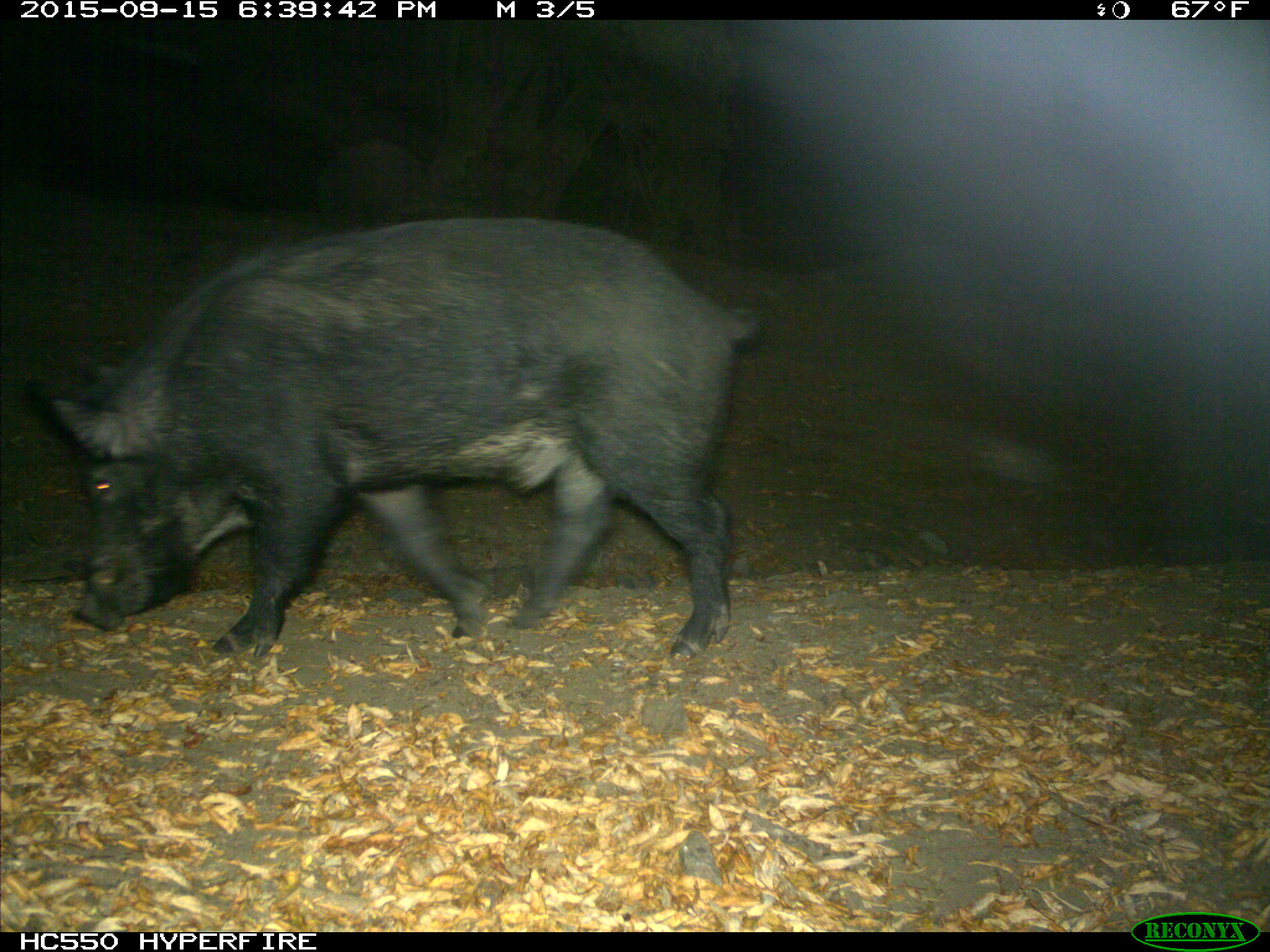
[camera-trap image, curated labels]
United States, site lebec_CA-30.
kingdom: Animalia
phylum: Chordata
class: Mammalia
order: Artiodactyla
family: Suidae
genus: Sus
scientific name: Sus scrofa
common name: wild boar